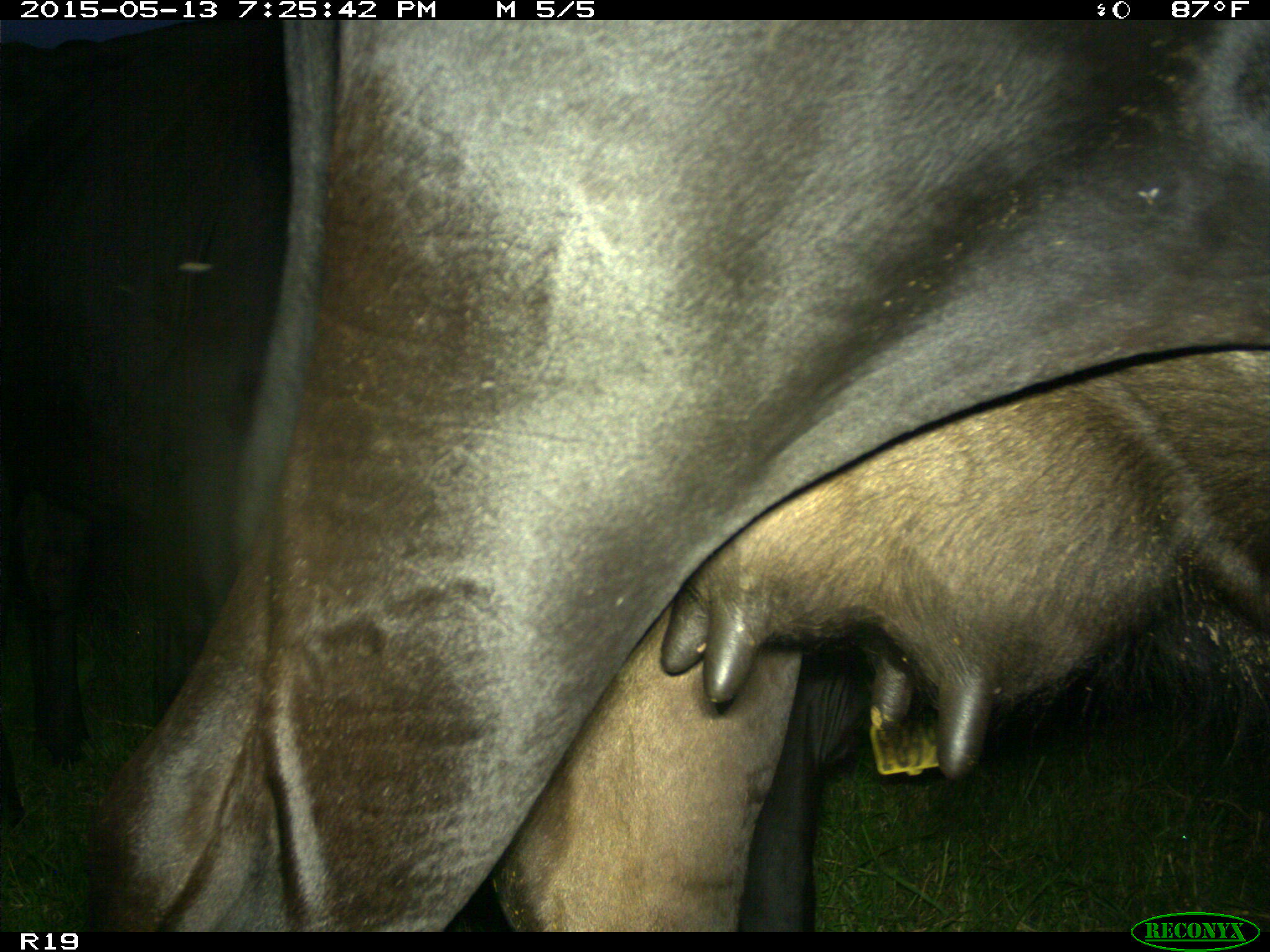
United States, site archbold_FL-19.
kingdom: Animalia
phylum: Chordata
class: Mammalia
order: Artiodactyla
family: Bovidae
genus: Bos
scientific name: Bos taurus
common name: domestic cow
Bos taurus (domestic cow).